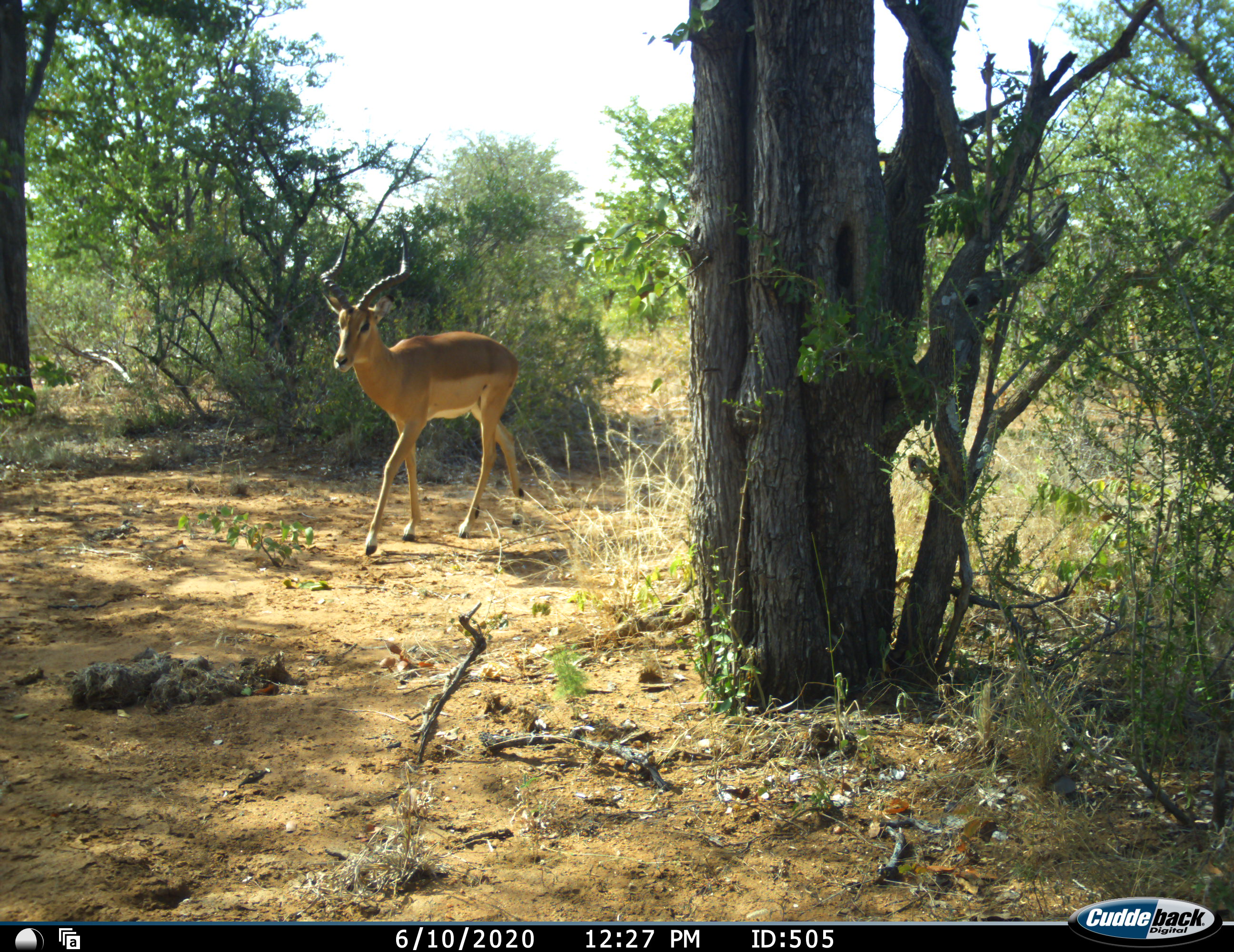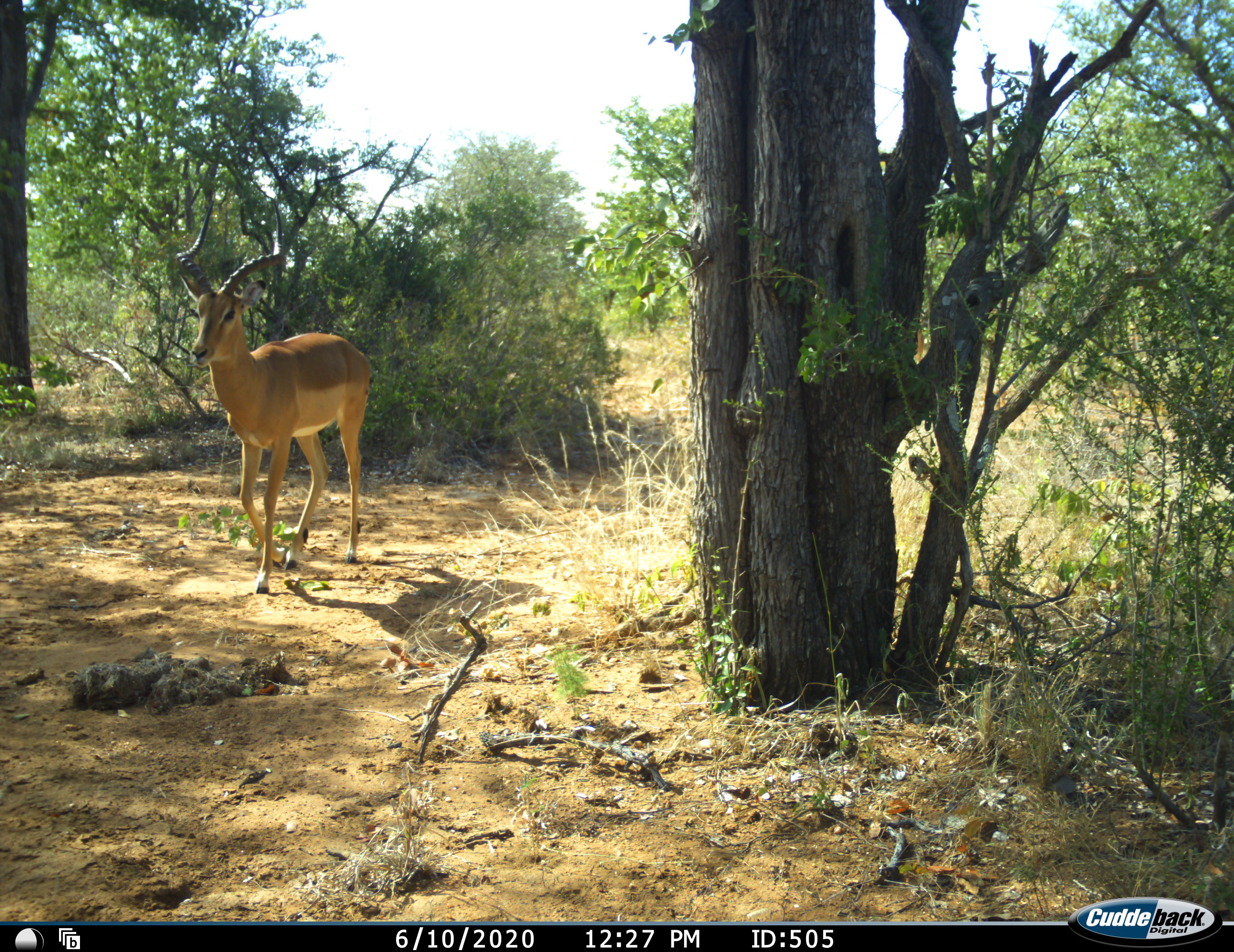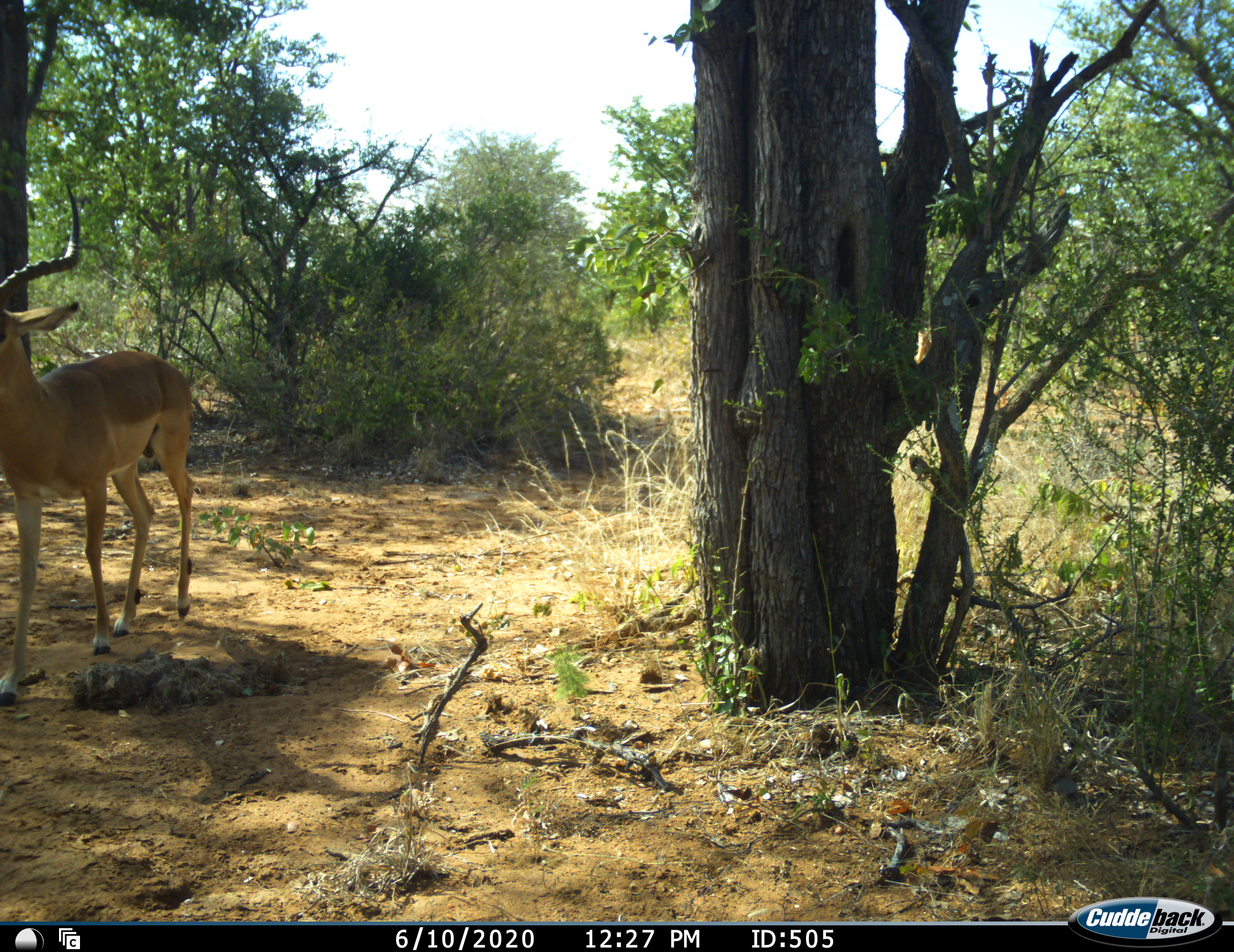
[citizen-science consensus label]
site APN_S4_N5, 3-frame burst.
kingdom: Animalia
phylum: Chordata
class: Mammalia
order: Artiodactyla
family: Bovidae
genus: Aepyceros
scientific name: Aepyceros melampus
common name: impala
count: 1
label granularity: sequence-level